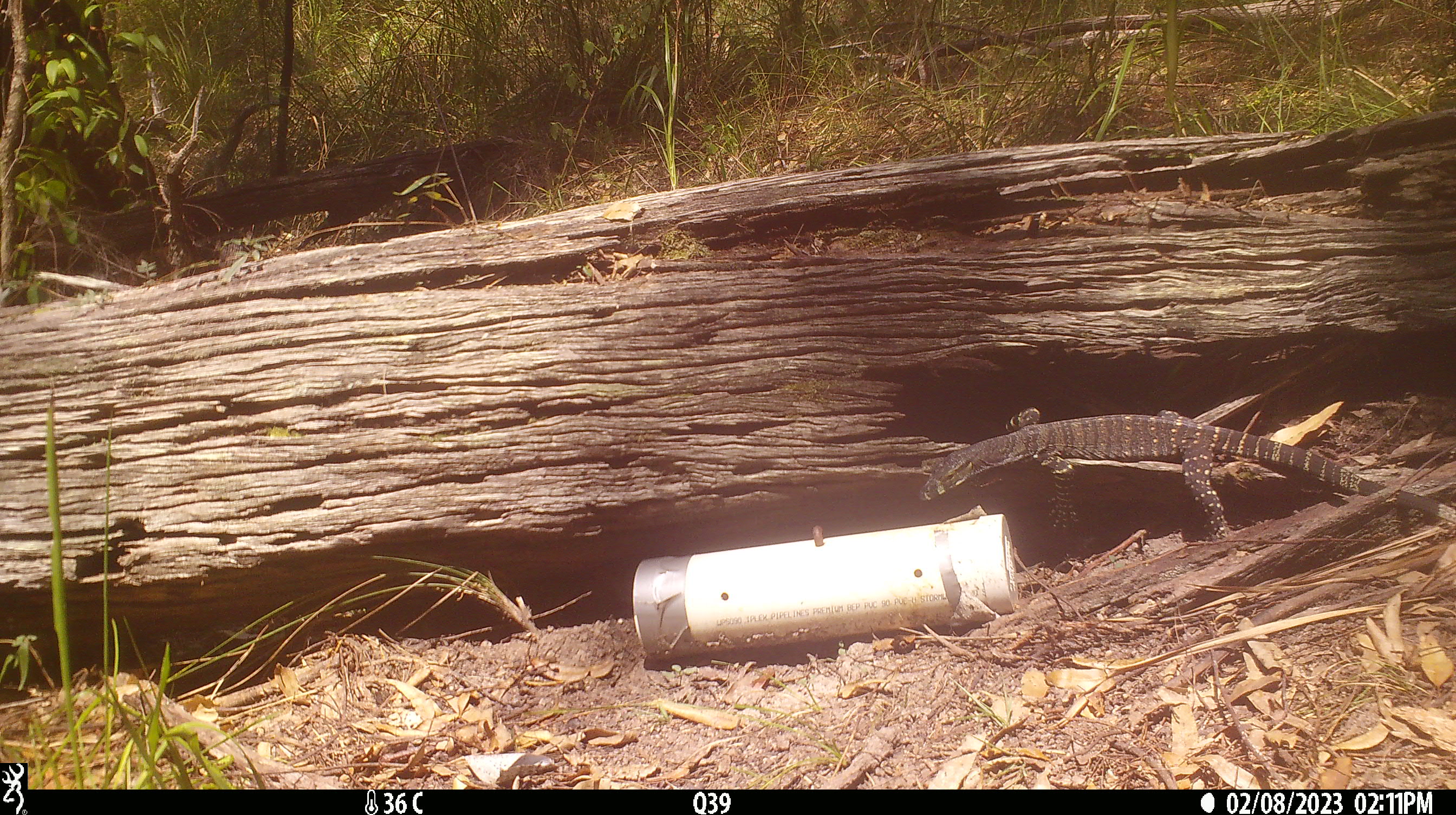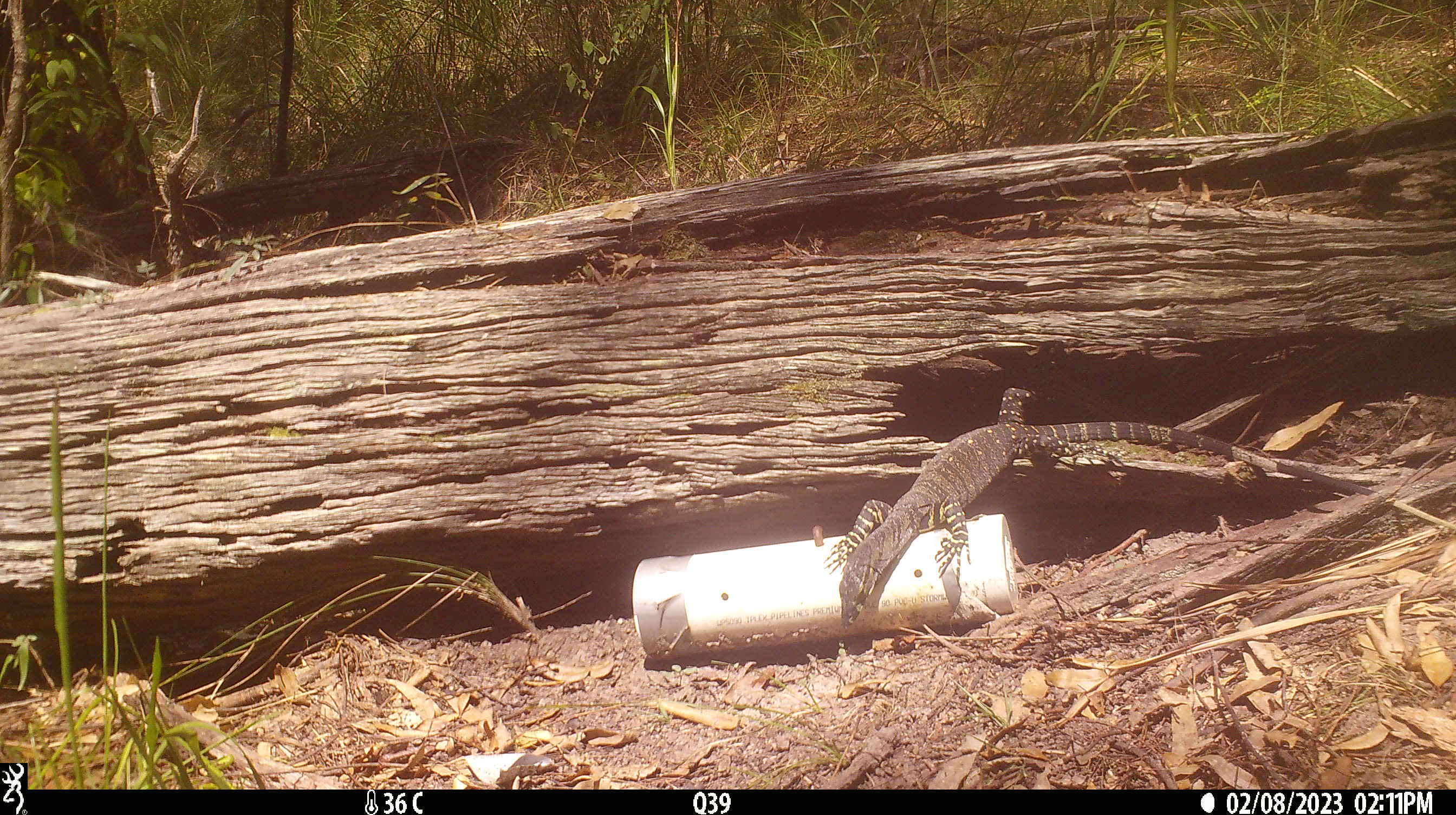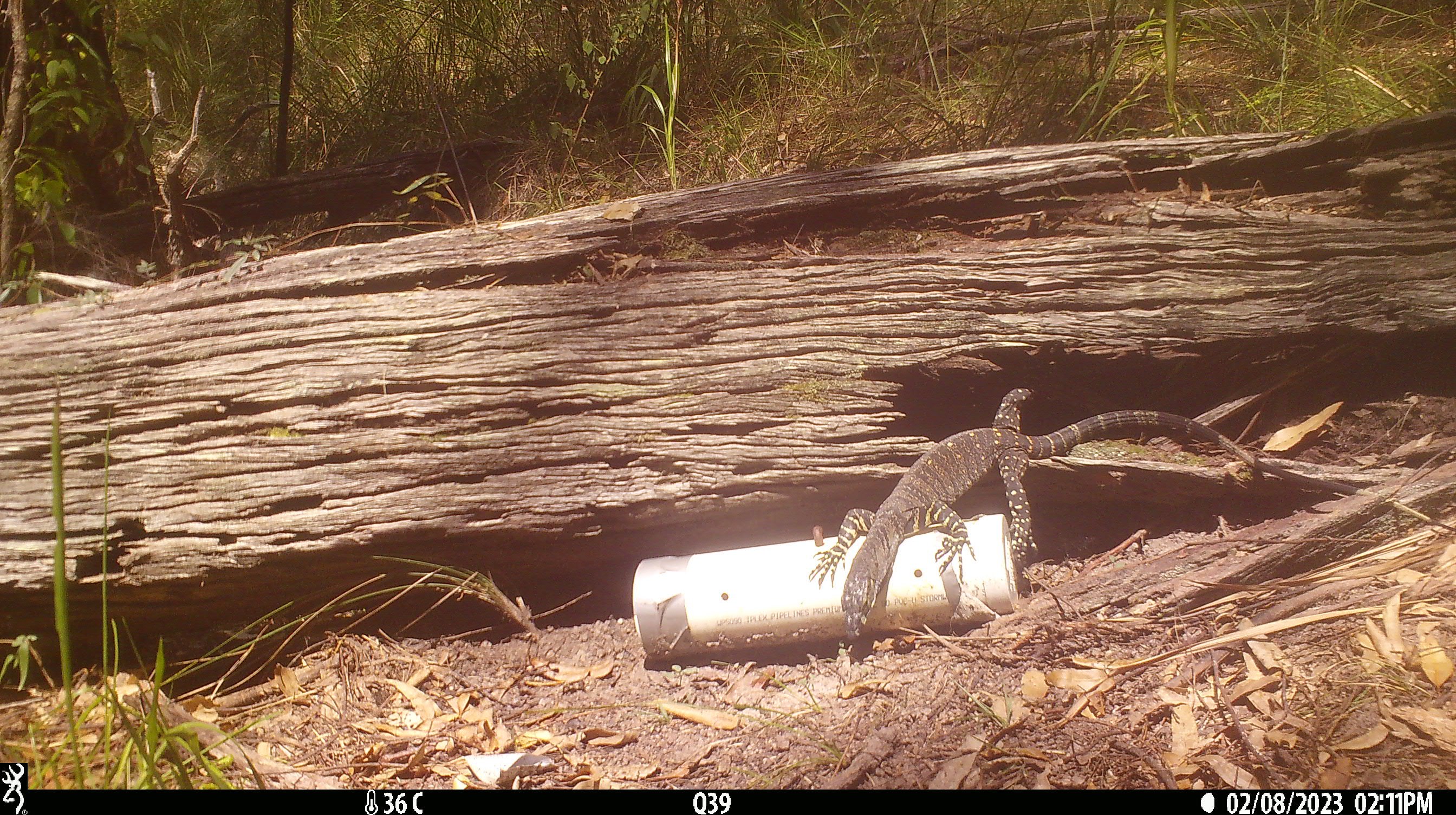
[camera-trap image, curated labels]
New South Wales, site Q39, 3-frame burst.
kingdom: Animalia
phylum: Chordata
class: Reptilia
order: Squamata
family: Varanidae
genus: Varanus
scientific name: Varanus varius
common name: lace monitor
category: goanna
Goanna (lace monitor) (Varanus varius).